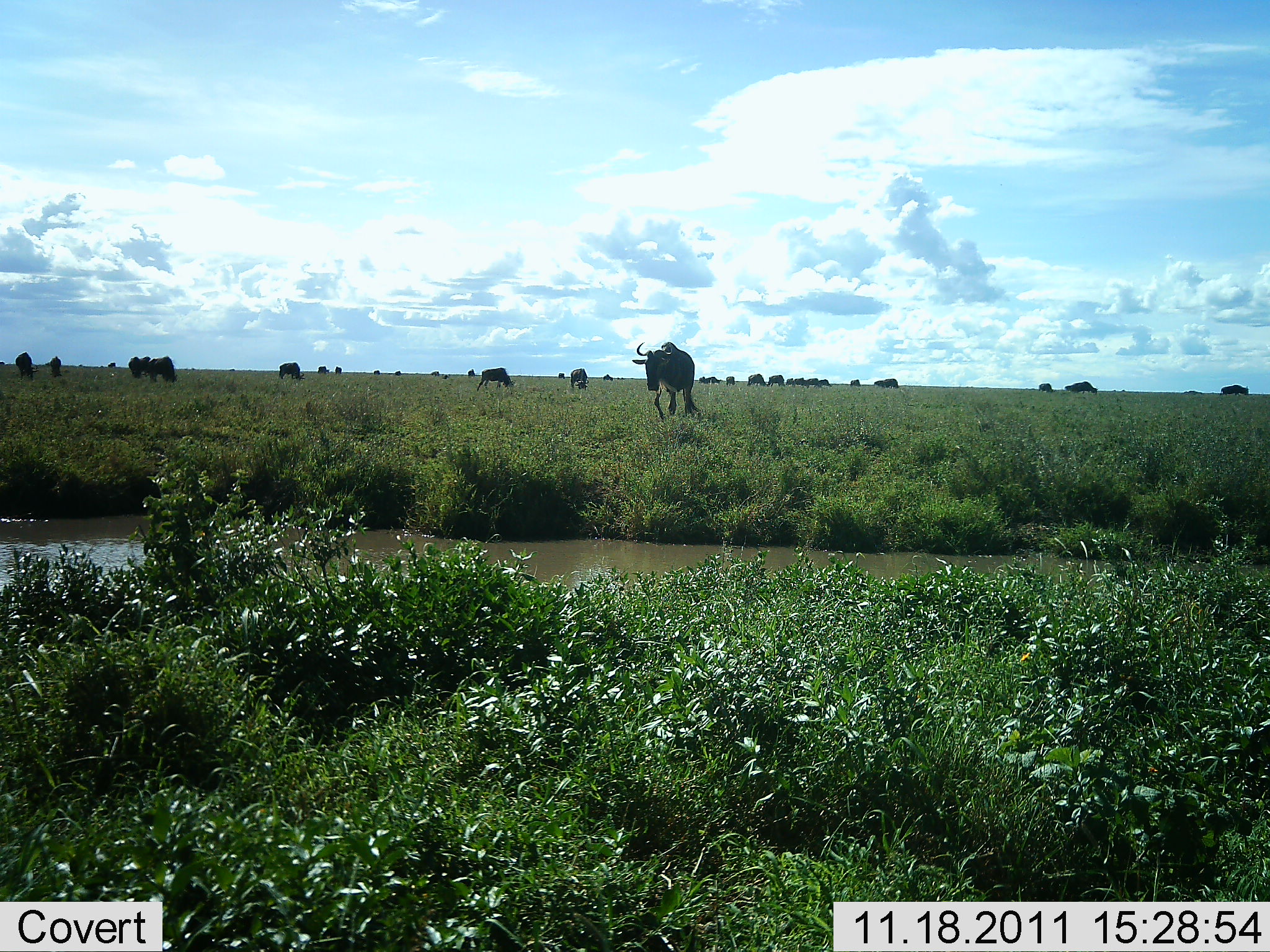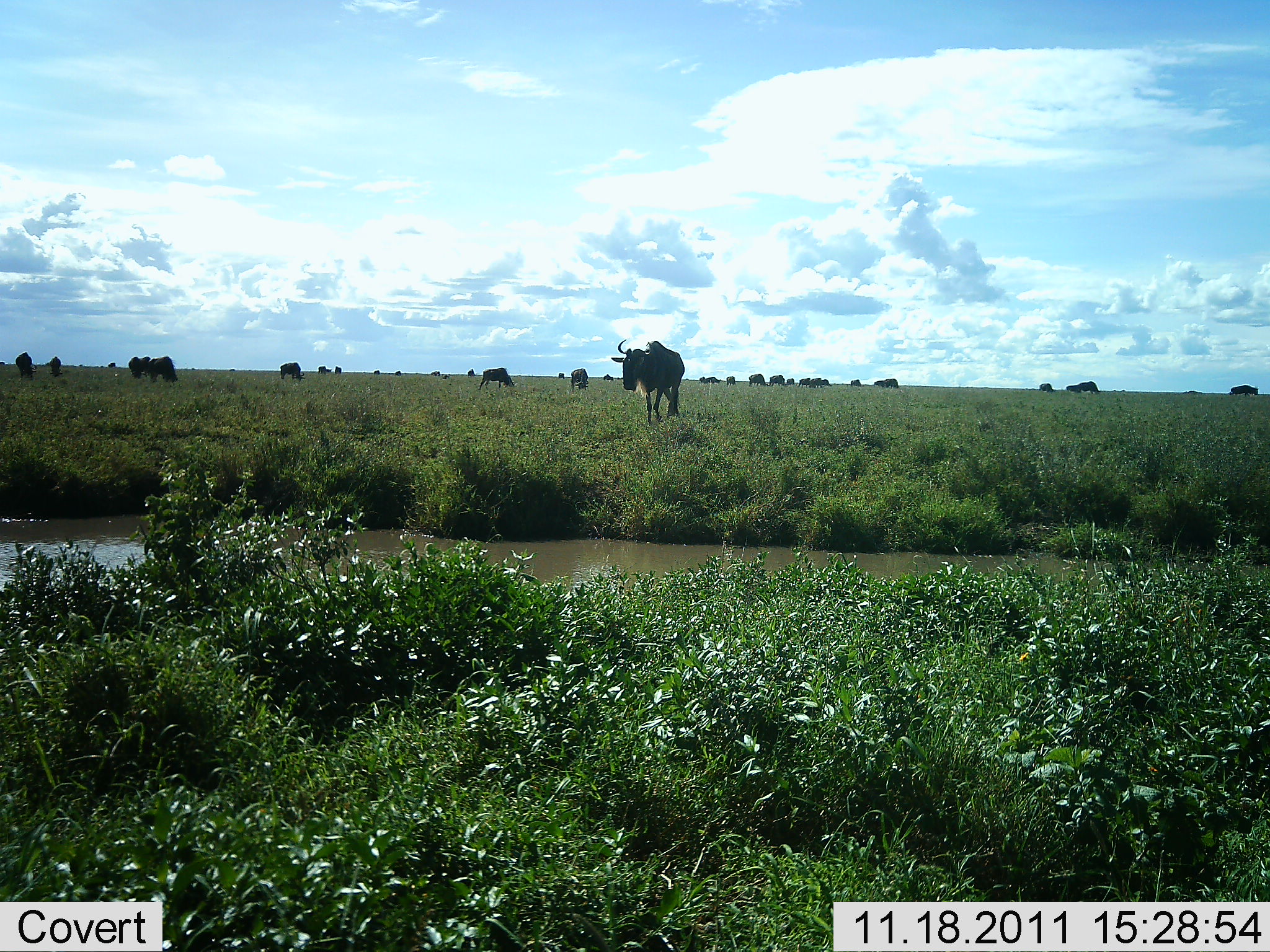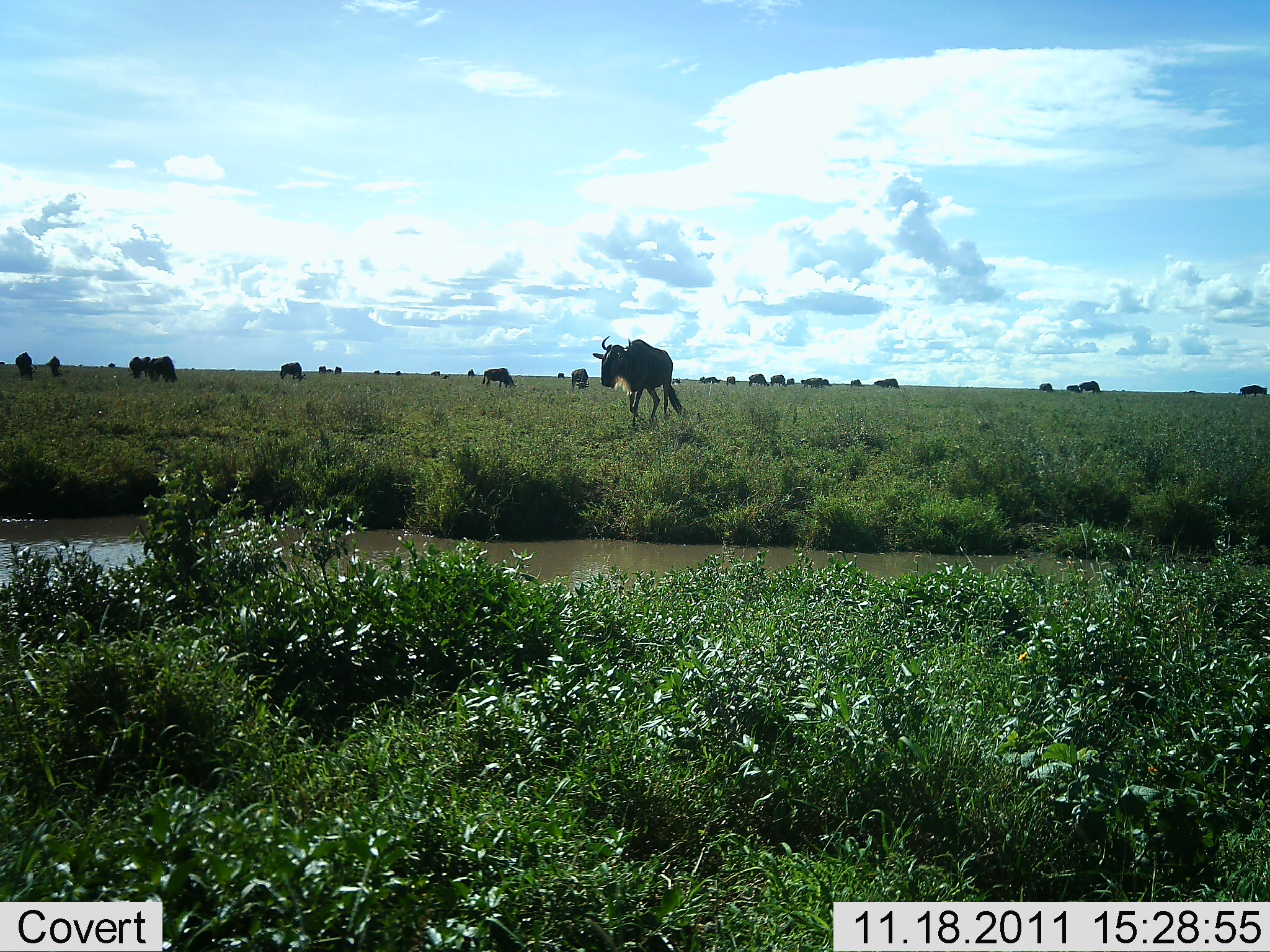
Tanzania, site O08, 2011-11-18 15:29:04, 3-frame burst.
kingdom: Animalia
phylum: Chordata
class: Mammalia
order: Artiodactyla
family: Bovidae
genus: Connochaetes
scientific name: Connochaetes taurinus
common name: blue wildebeest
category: wildebeest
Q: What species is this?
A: Wildebeest (blue wildebeest) (Connochaetes taurinus).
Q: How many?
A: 11-50.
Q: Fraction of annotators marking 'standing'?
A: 40%.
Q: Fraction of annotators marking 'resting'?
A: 0%.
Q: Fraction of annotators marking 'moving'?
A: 70%.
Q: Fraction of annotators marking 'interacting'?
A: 0%.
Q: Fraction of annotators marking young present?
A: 0%.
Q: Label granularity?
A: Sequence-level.